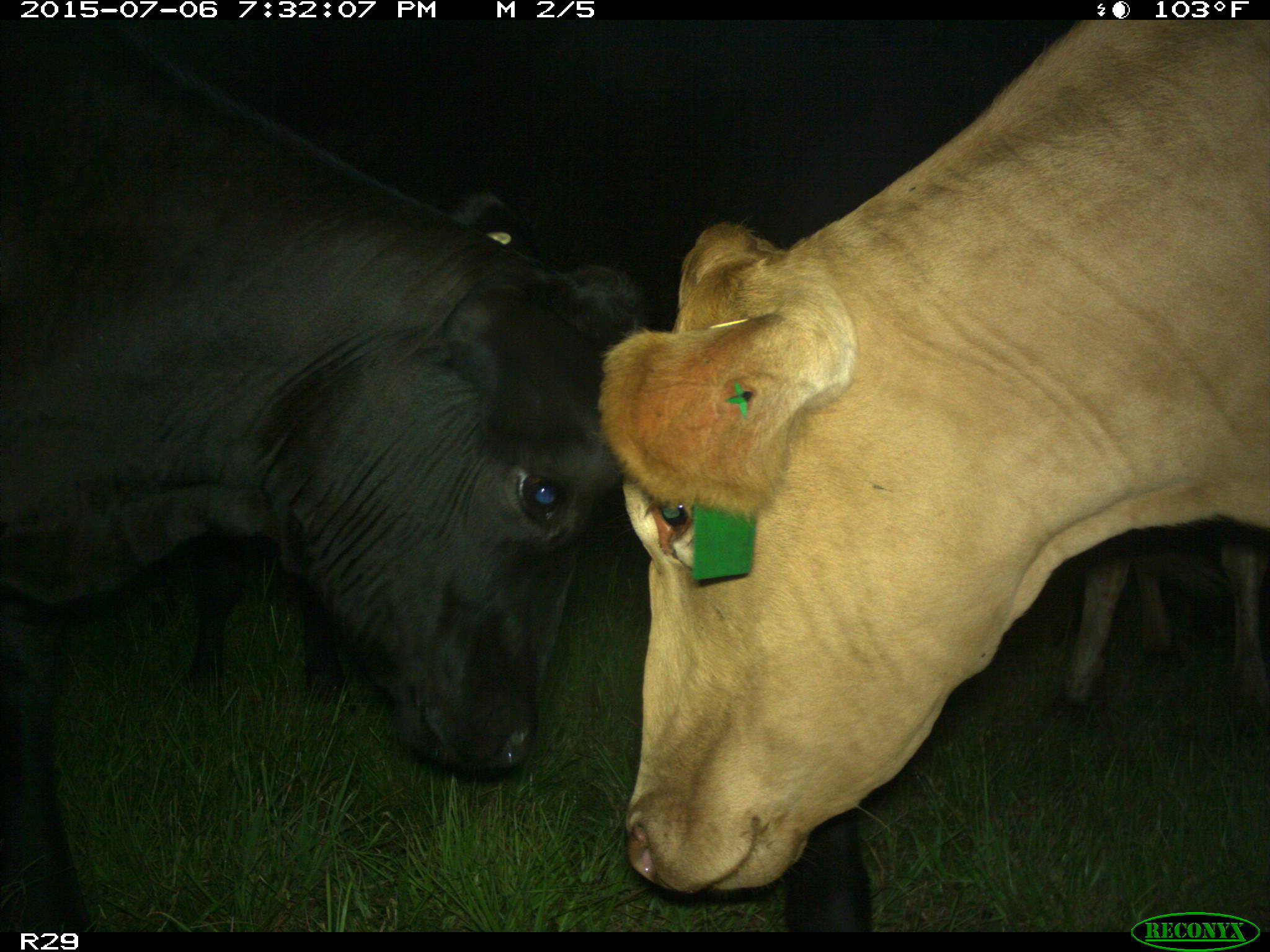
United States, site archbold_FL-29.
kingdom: Animalia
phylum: Chordata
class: Mammalia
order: Artiodactyla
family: Bovidae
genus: Bos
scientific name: Bos taurus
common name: domestic cow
Bos taurus (domestic cow).